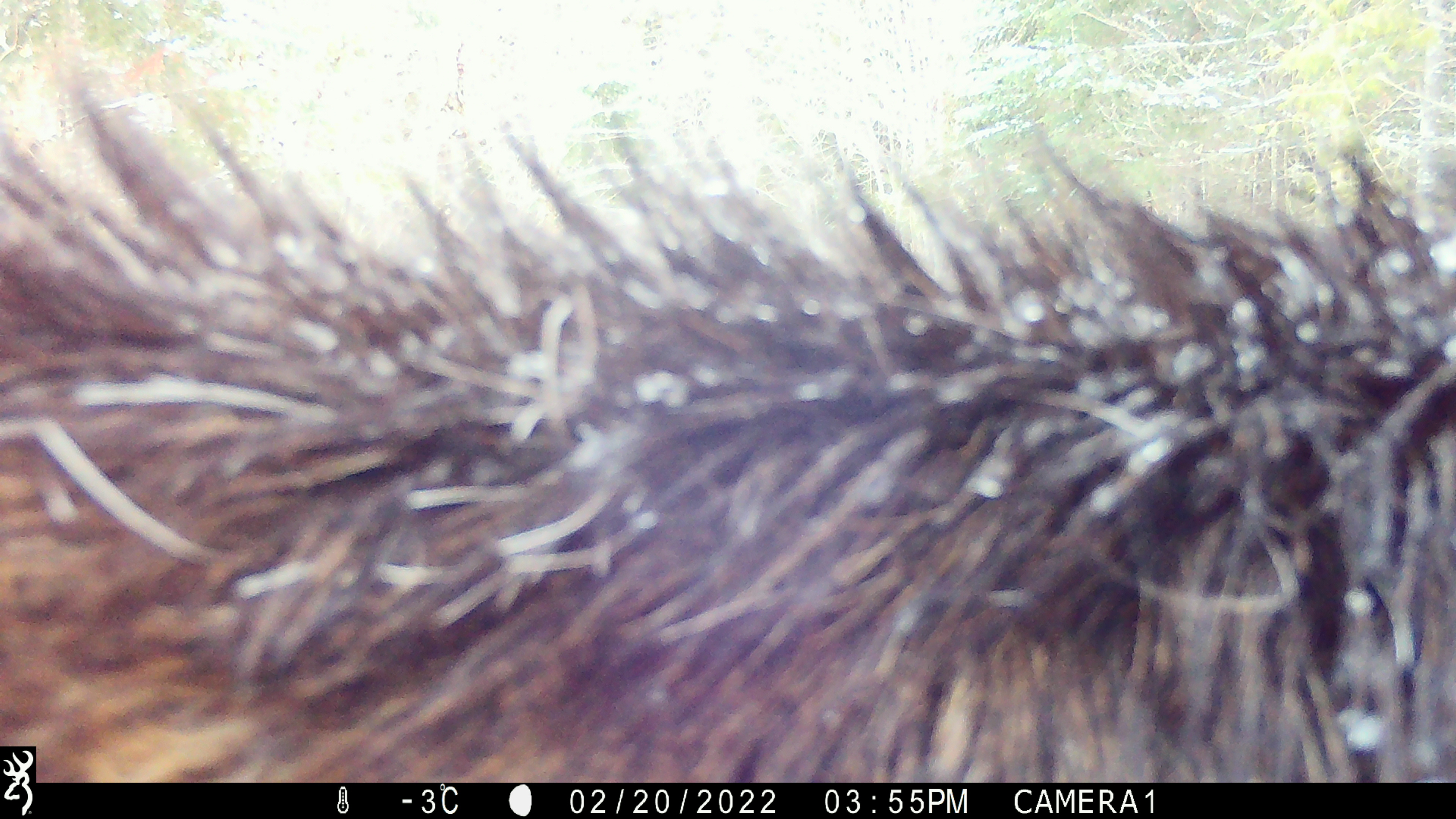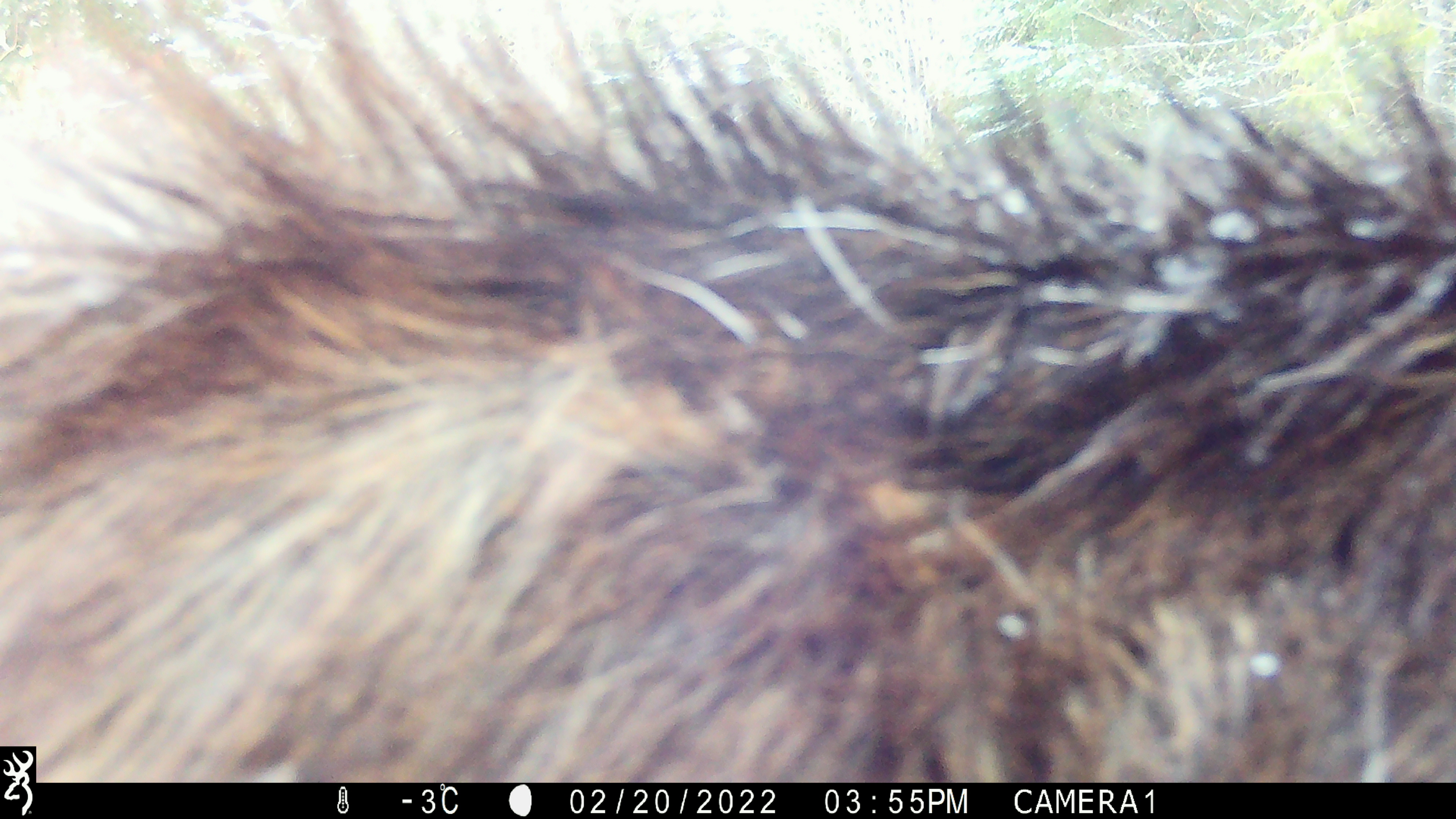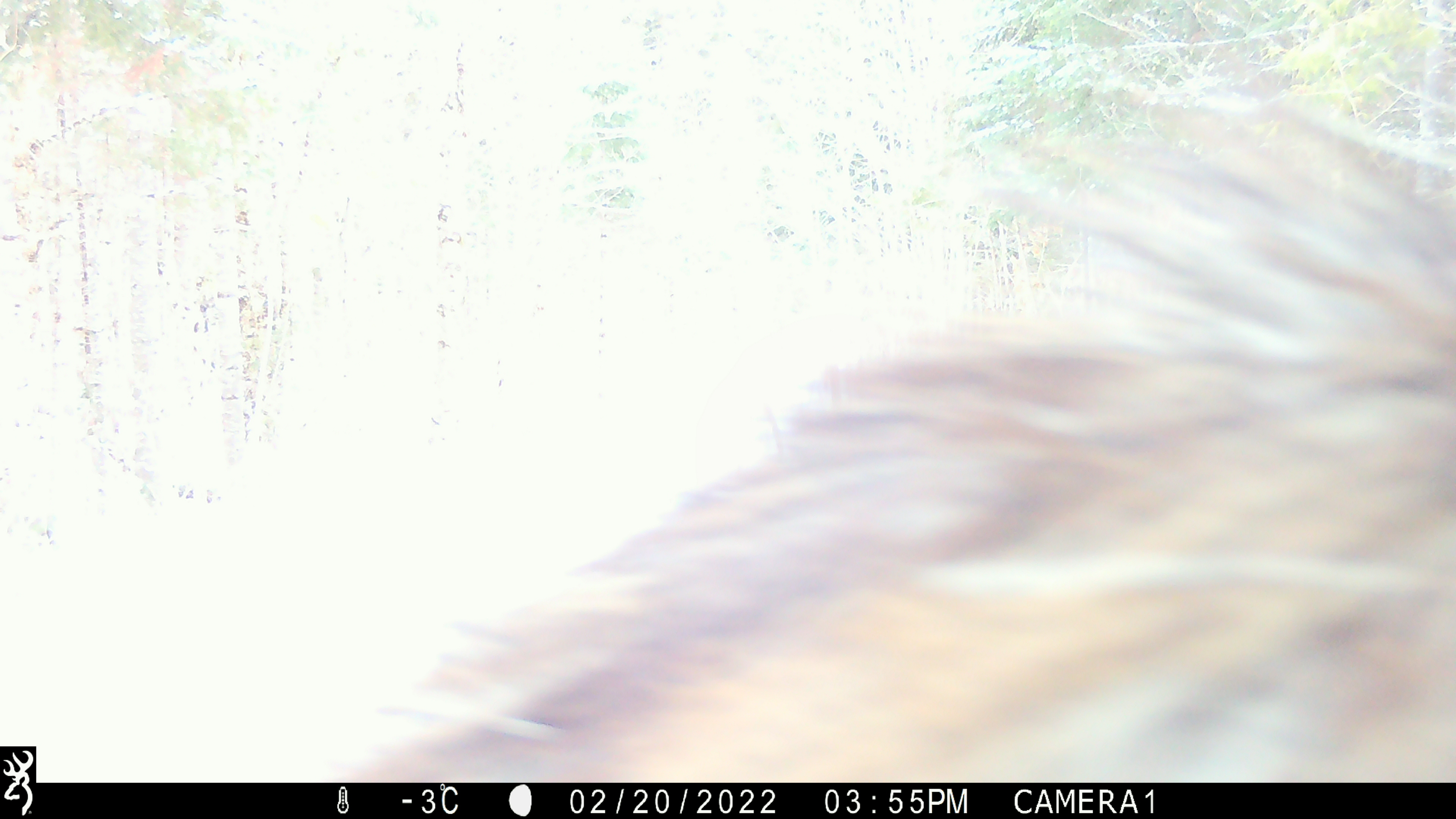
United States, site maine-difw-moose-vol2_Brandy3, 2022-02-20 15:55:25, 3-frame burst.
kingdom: Animalia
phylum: Chordata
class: Mammalia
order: Artiodactyla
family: Cervidae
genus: Alces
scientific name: Alces alces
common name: moose